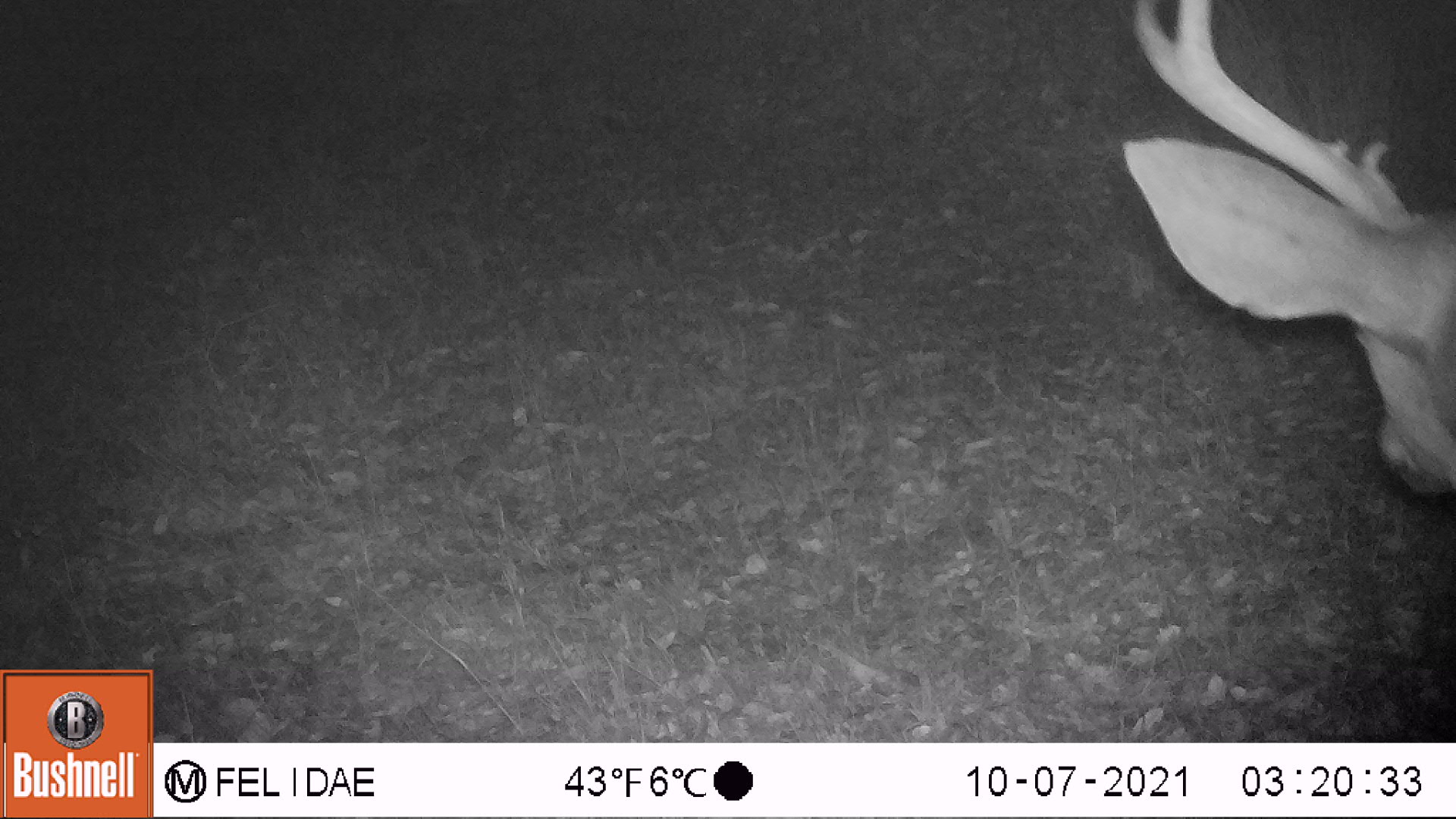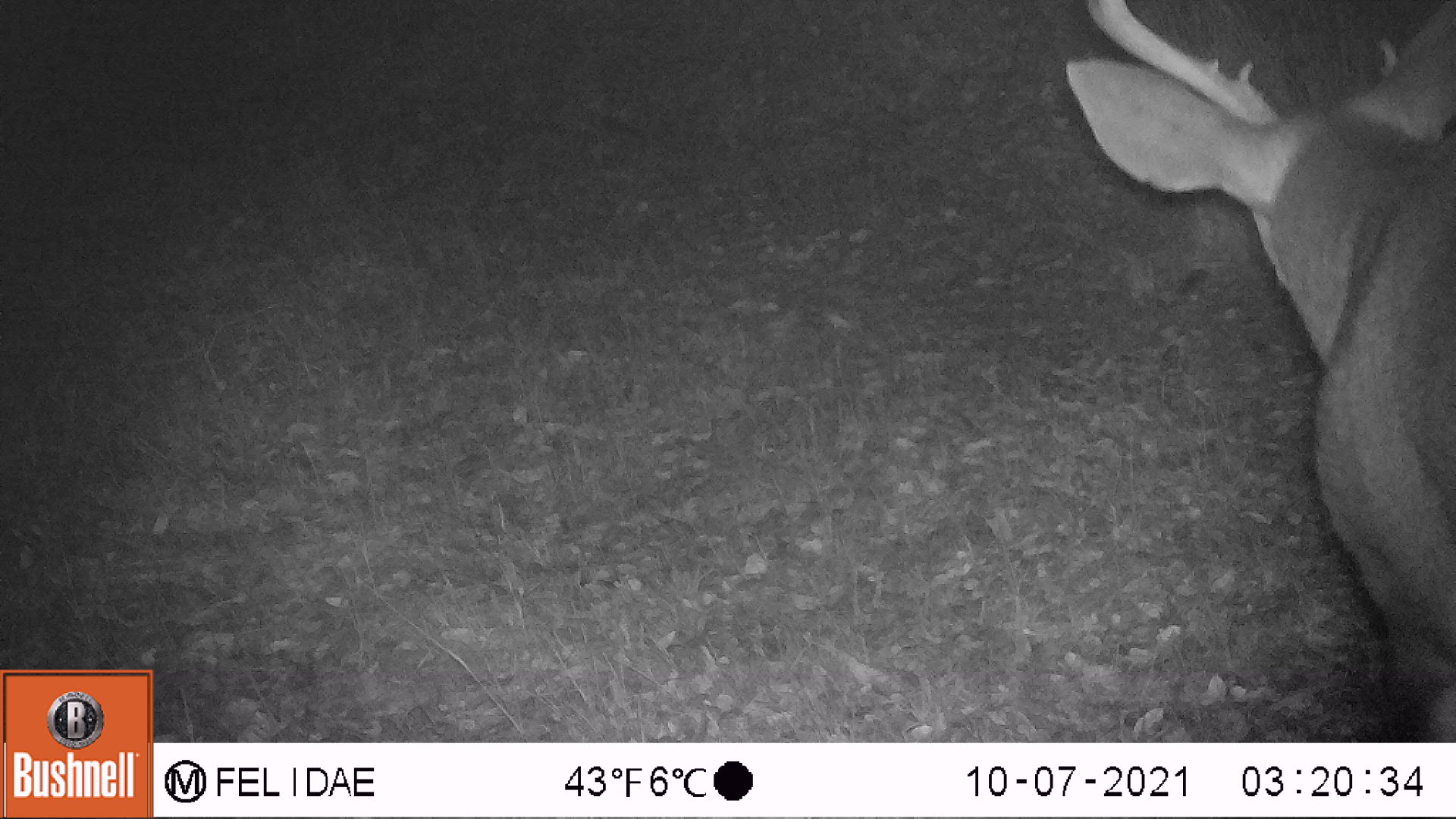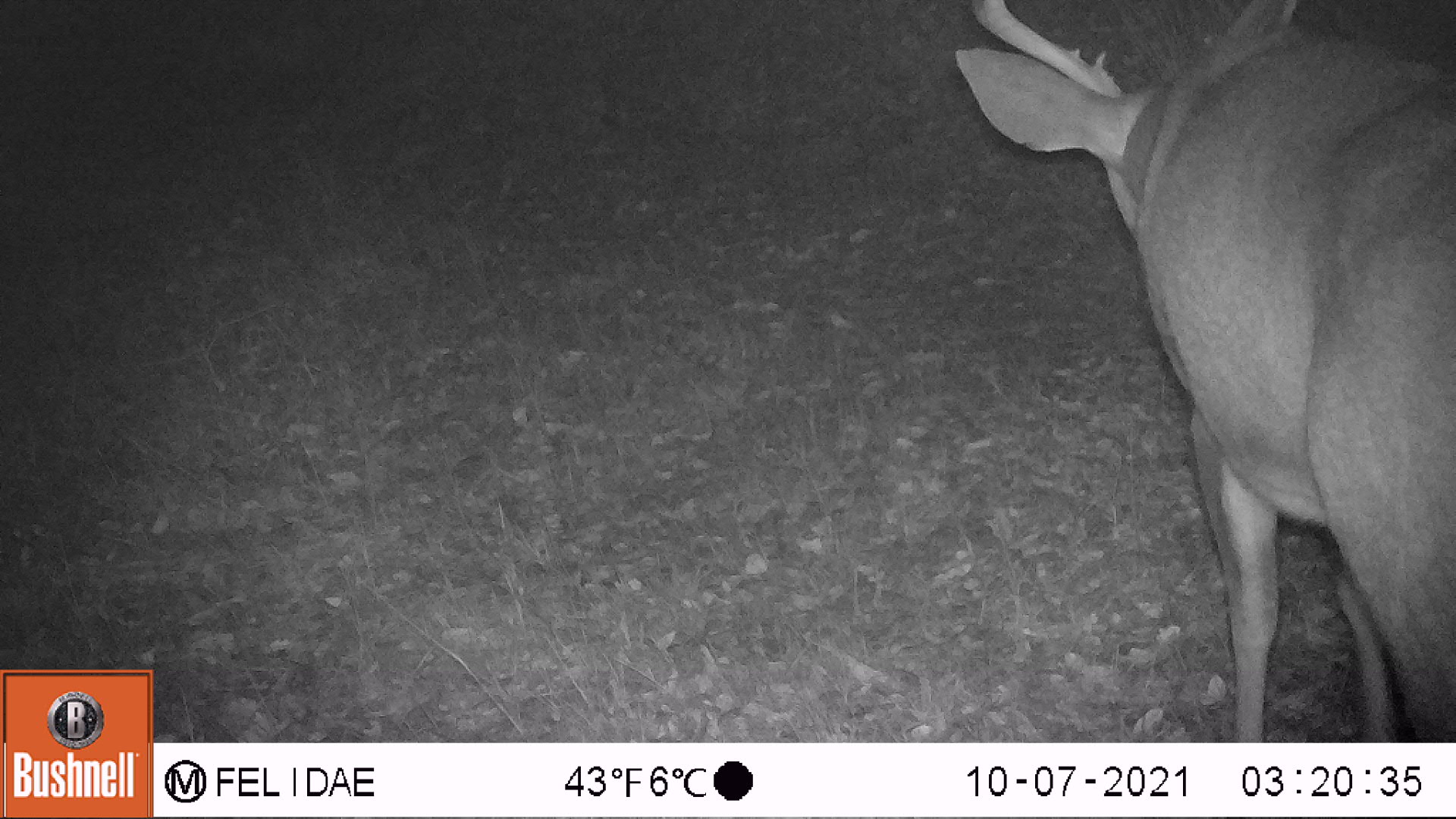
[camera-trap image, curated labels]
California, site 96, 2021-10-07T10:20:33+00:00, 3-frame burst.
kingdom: Animalia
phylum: Chordata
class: Mammalia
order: Artiodactyla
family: Cervidae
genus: Odocoileus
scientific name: Odocoileus hemionus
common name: mule deer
Mule deer (Odocoileus hemionus).